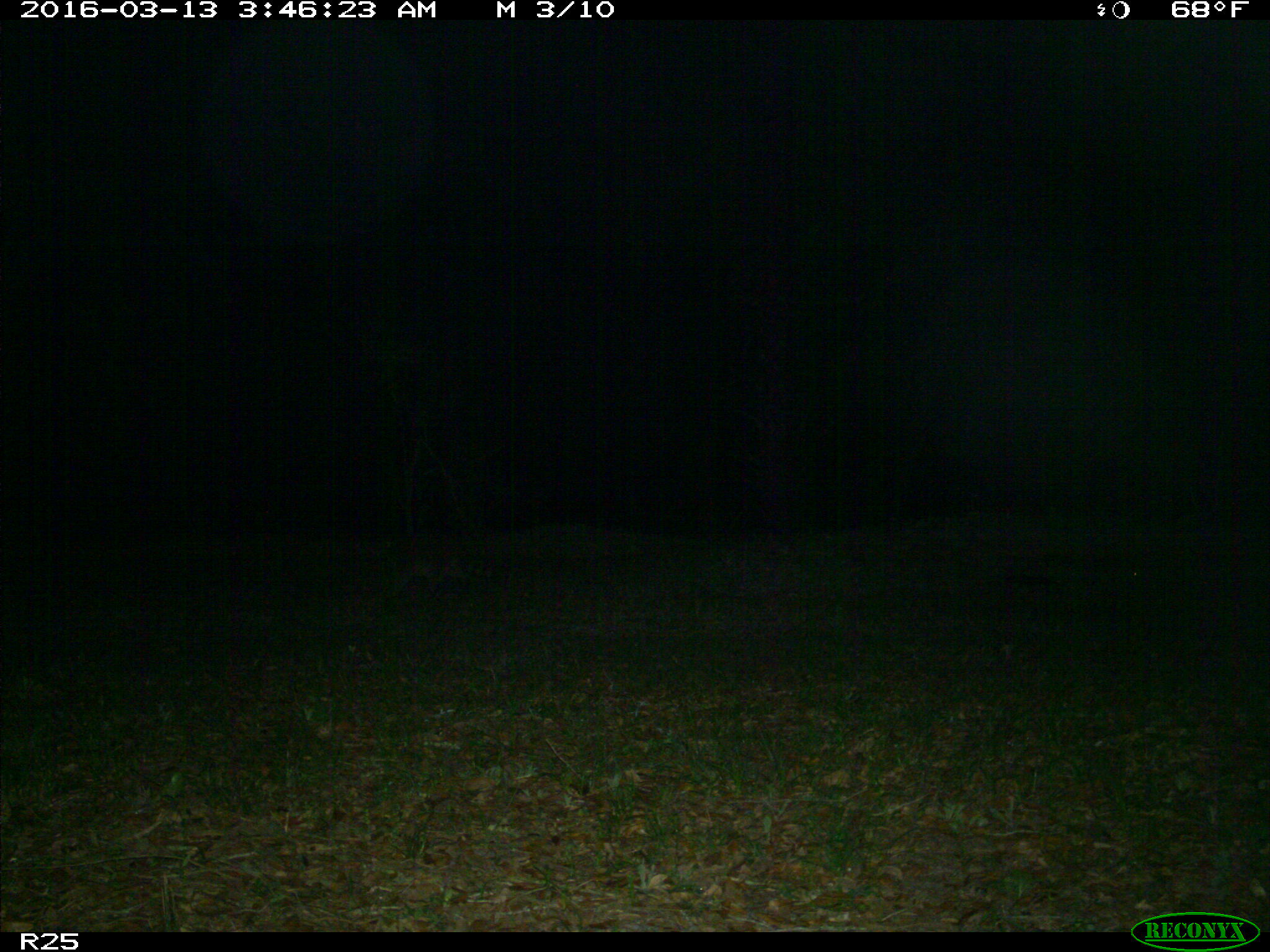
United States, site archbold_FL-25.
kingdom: Animalia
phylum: Chordata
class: Mammalia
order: Carnivora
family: Procyonidae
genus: Procyon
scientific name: Procyon lotor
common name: common raccoon